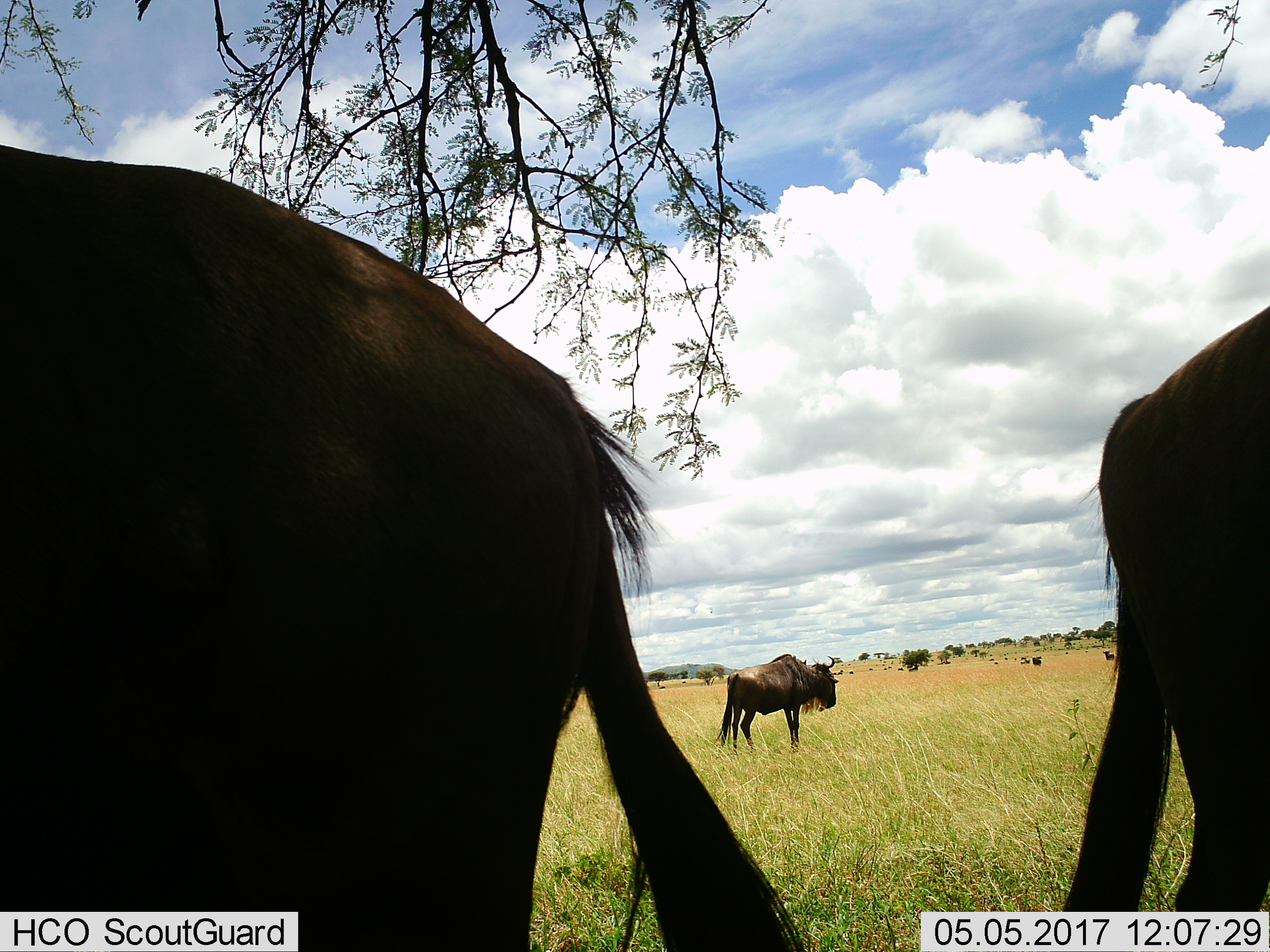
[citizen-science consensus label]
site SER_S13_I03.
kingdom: Animalia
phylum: Chordata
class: Mammalia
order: Artiodactyla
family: Bovidae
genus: Connochaetes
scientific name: Connochaetes taurinus taurinus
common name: blue wildebeest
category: wildebeestblue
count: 3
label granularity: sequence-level